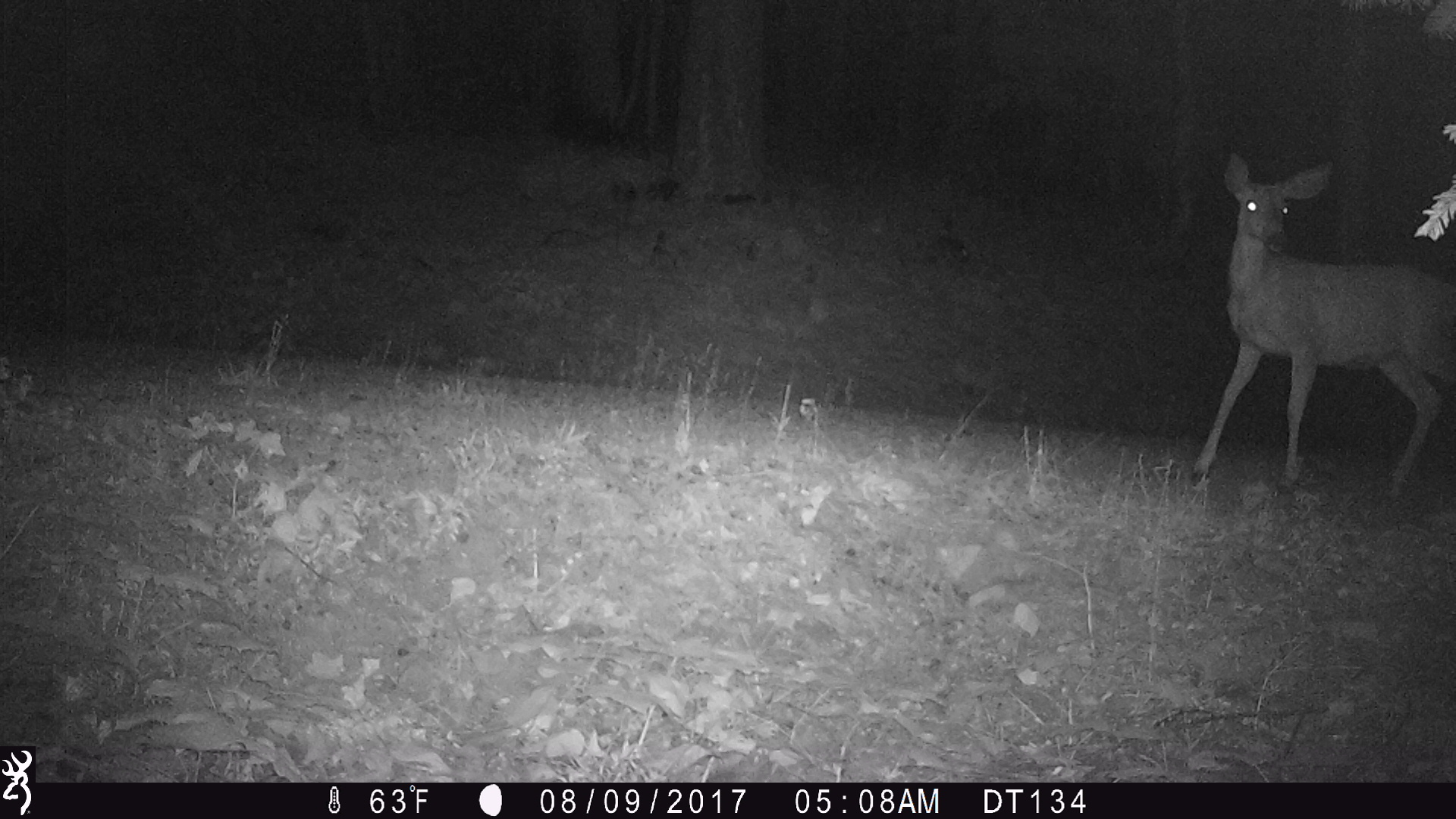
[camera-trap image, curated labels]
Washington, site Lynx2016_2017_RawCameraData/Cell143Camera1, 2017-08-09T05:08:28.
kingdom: Animalia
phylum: Chordata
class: Mammalia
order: Artiodactyla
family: Cervidae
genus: Odocoileus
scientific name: Odocoileus hemionus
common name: mule deer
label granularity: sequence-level